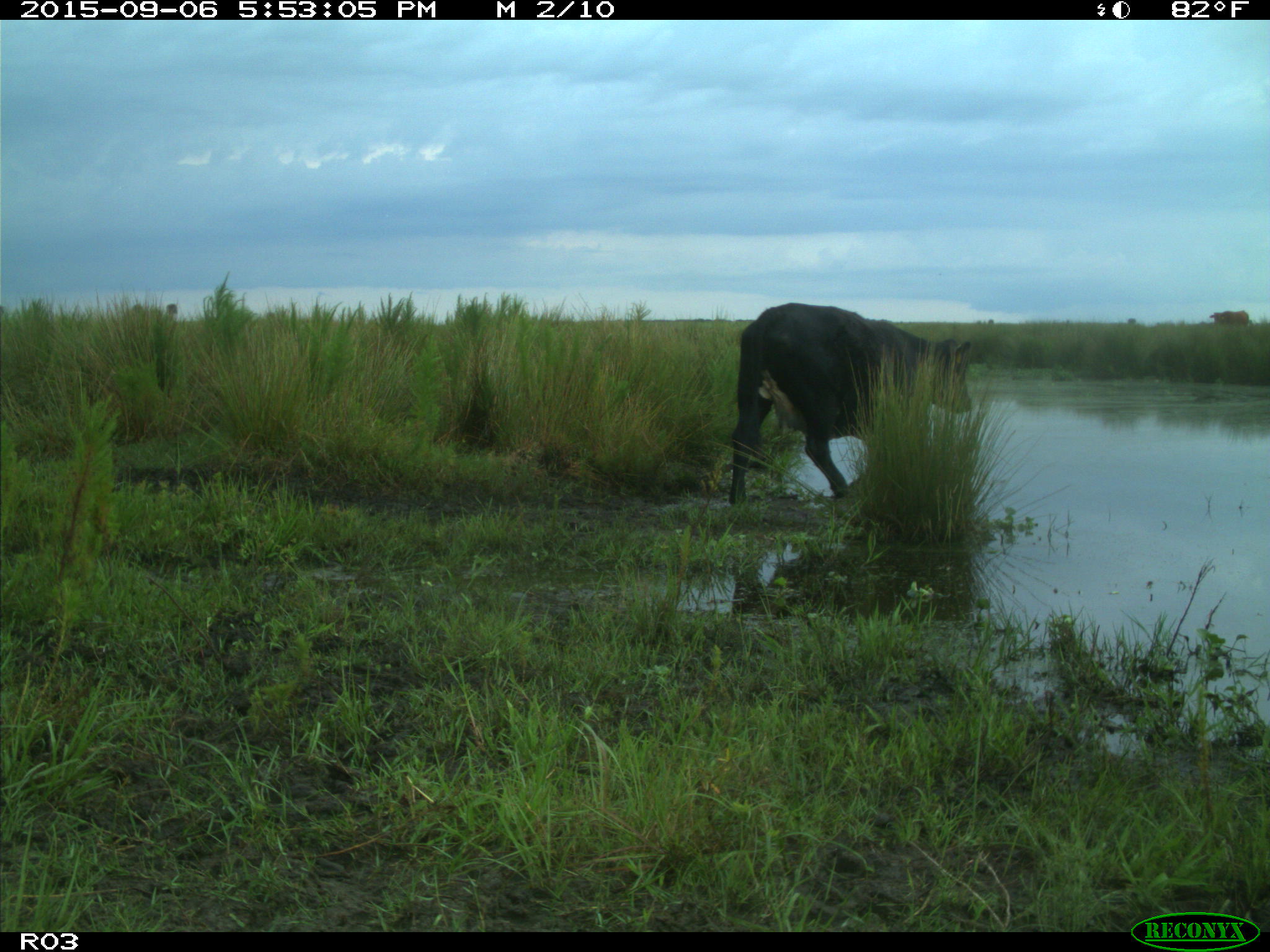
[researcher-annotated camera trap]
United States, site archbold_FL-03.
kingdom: Animalia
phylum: Chordata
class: Mammalia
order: Artiodactyla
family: Bovidae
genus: Bos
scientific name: Bos taurus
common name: domestic cow